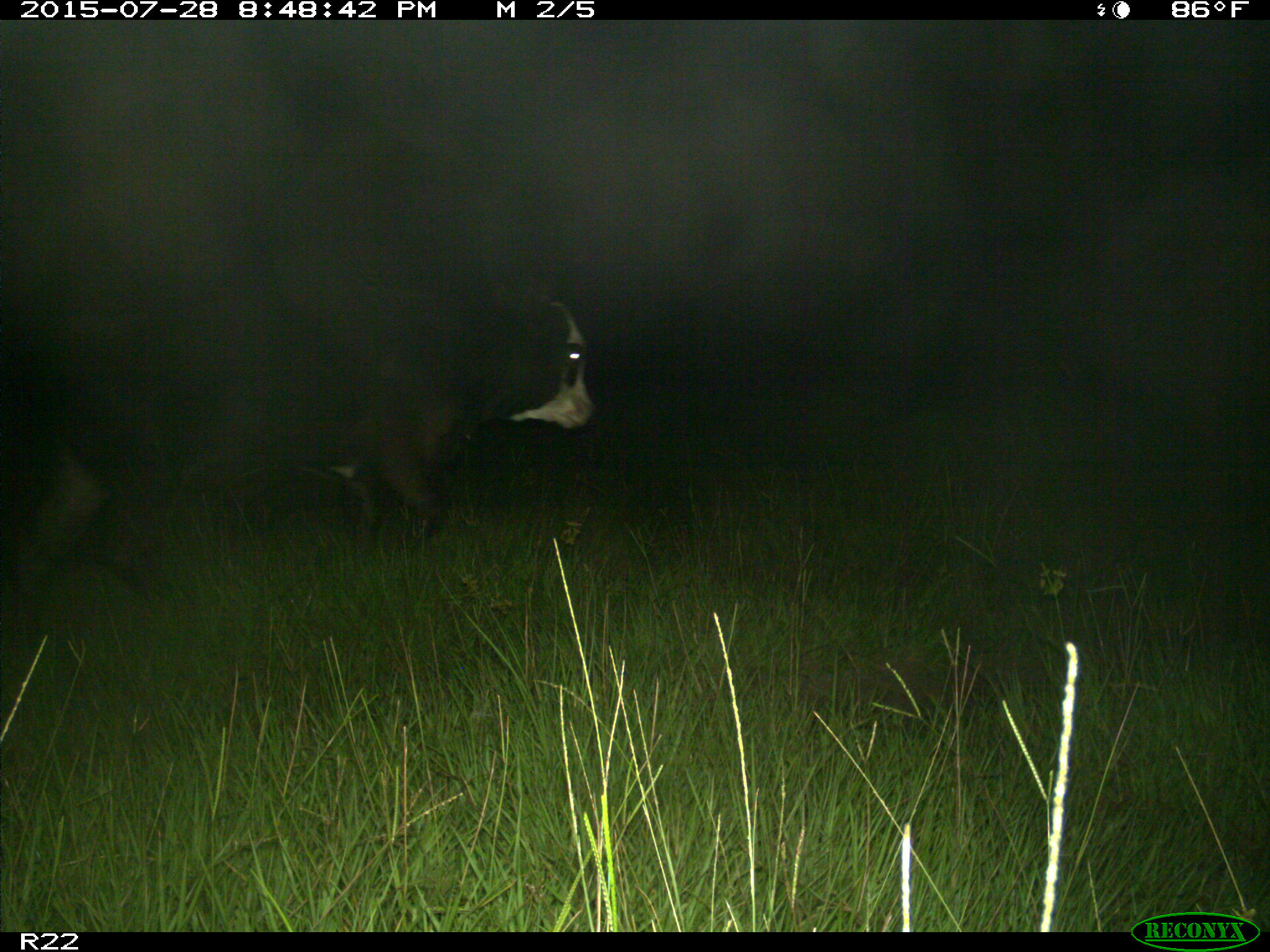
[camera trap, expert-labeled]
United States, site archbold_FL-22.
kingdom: Animalia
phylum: Chordata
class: Mammalia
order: Artiodactyla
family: Bovidae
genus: Bos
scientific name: Bos taurus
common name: domestic cow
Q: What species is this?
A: Bos taurus (domestic cow).